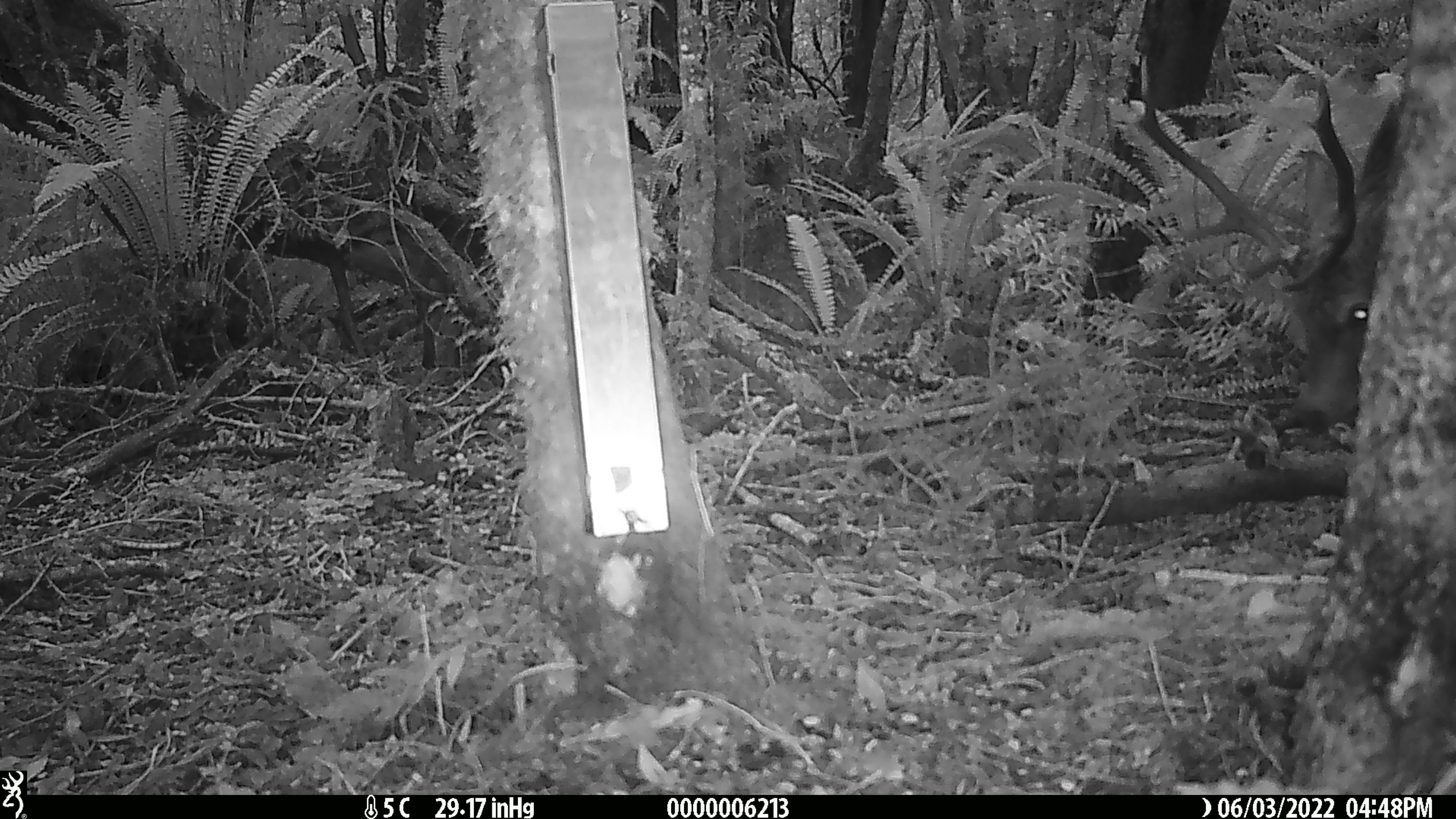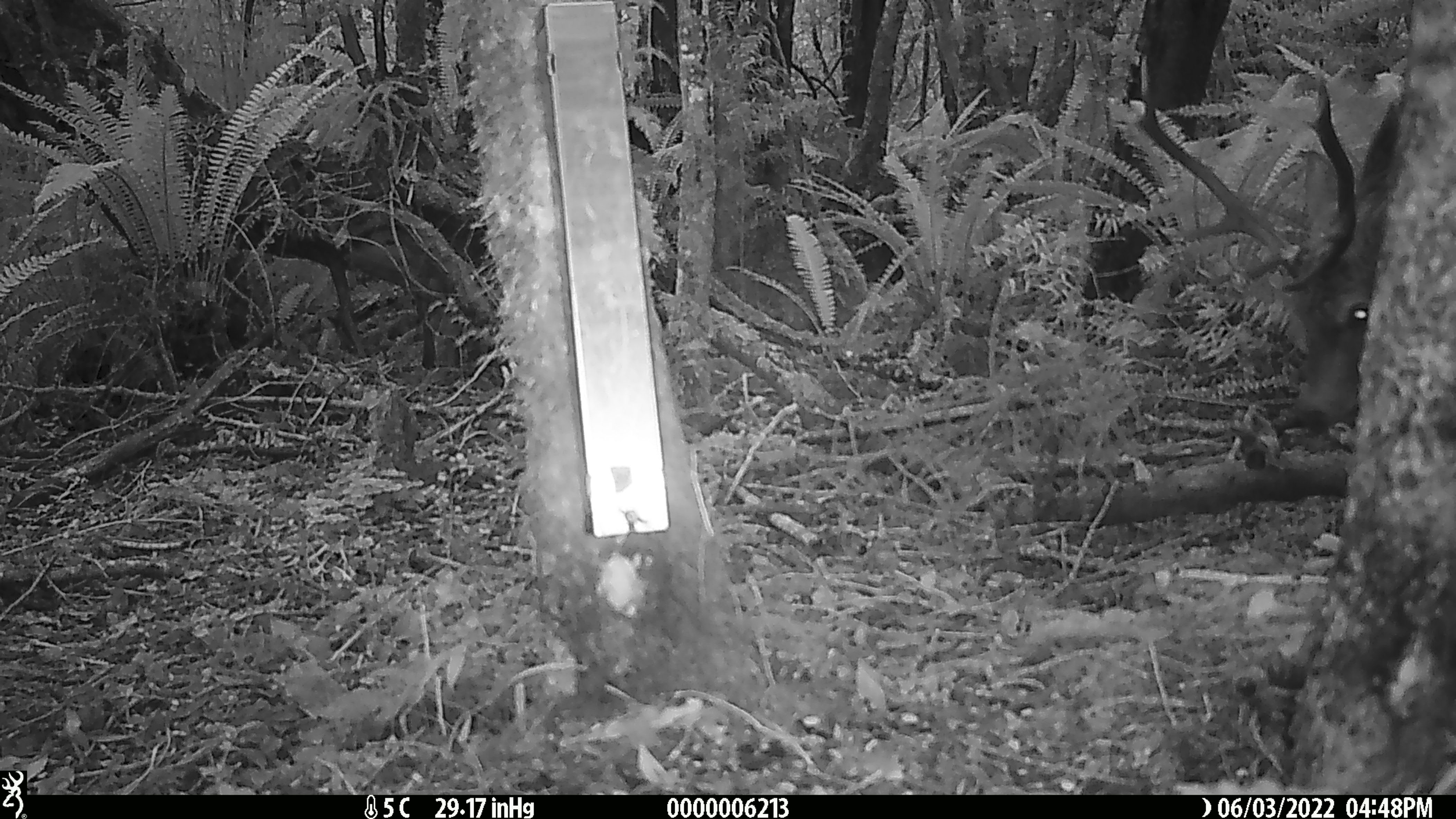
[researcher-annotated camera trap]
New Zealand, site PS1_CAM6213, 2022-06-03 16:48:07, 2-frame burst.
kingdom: Animalia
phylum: Chordata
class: Mammalia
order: Artiodactyla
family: Cervidae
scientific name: Cervidae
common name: deer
Deer (Cervidae).